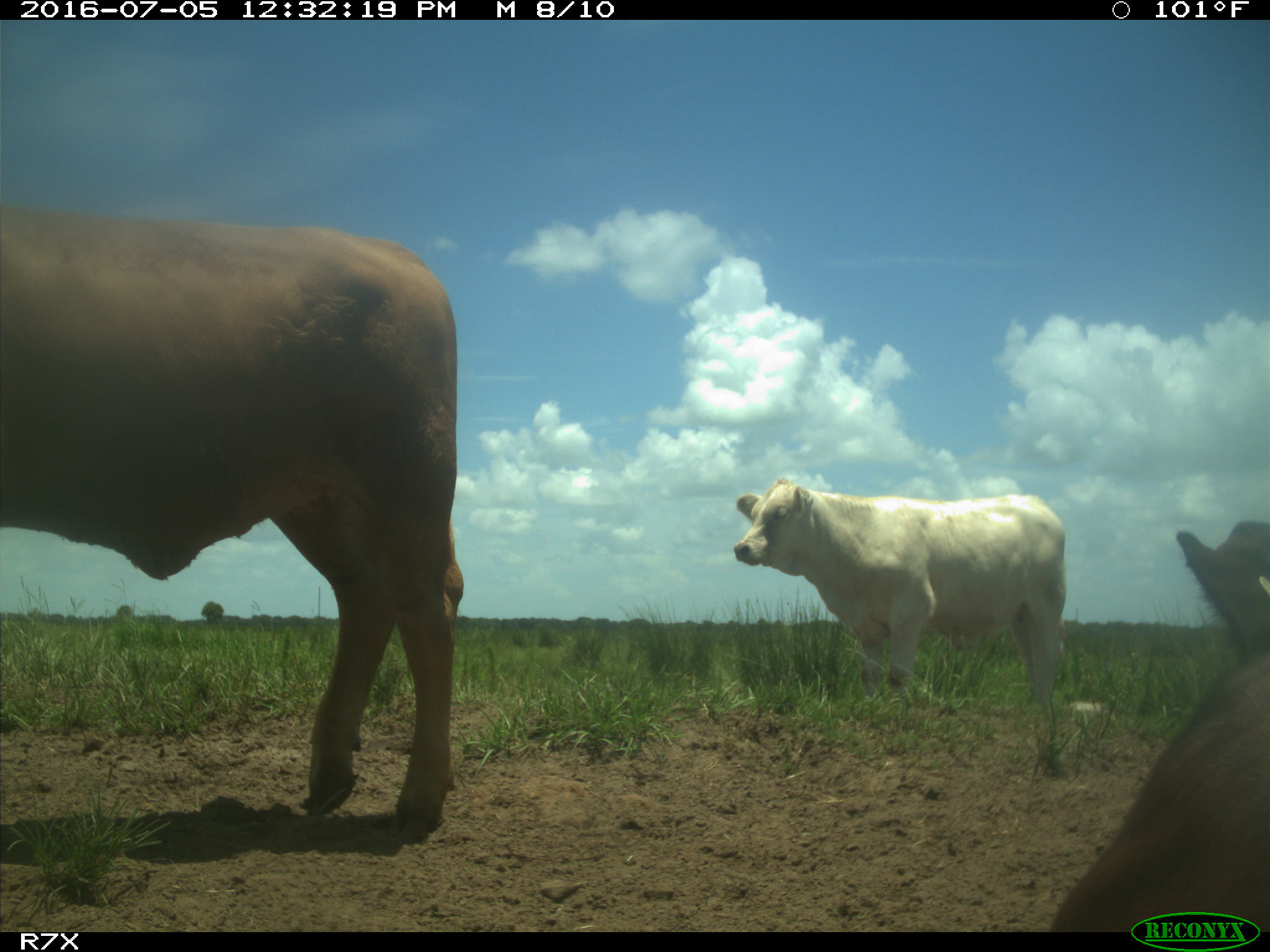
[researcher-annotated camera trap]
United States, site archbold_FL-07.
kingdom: Animalia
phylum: Chordata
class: Mammalia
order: Artiodactyla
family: Bovidae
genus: Bos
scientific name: Bos taurus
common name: domestic cow